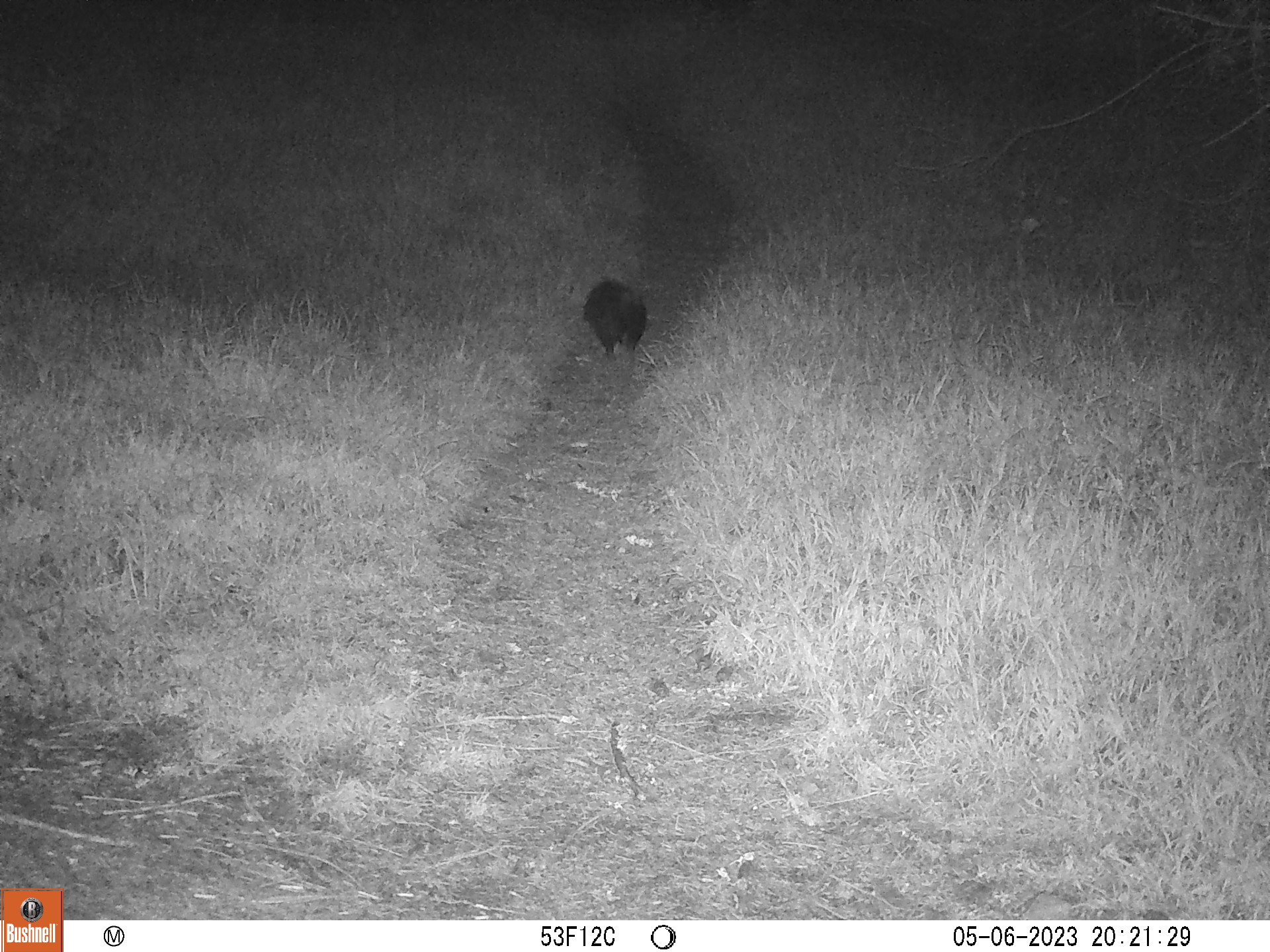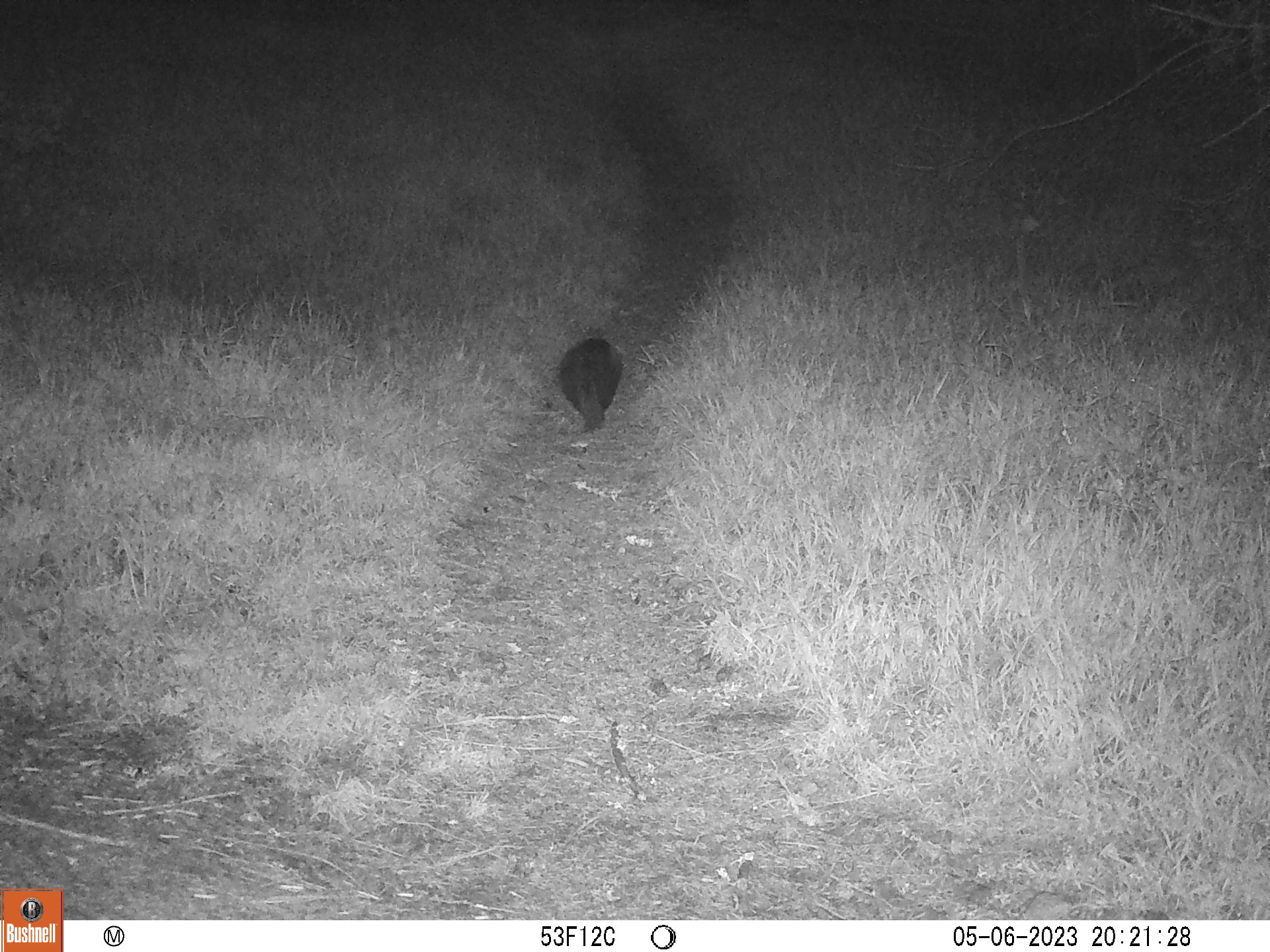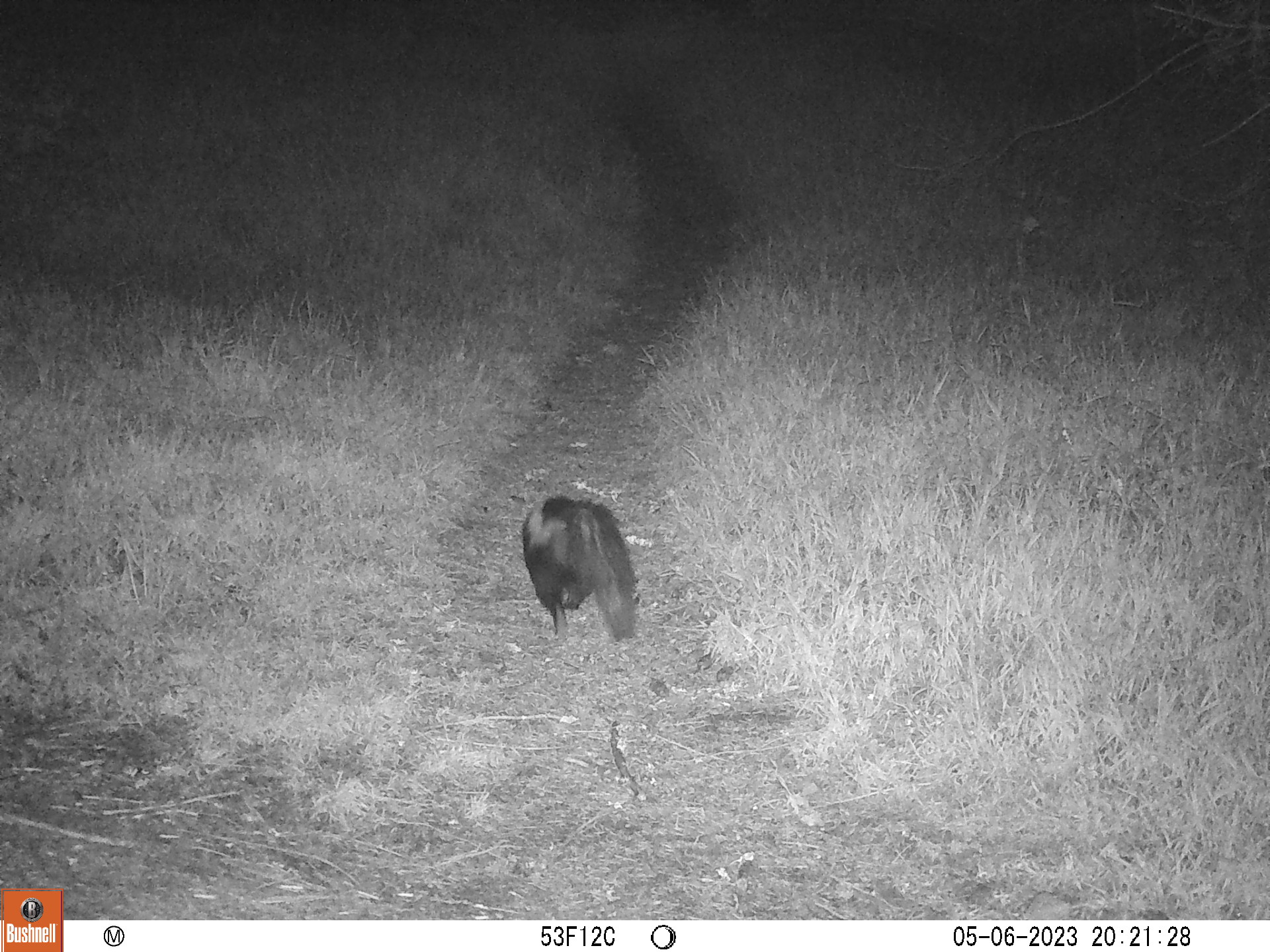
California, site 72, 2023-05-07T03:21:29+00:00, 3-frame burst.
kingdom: Animalia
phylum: Chordata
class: Mammalia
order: Carnivora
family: Mephitidae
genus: Mephitis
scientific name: Mephitis mephitis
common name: striped skunk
Striped skunk (Mephitis mephitis).